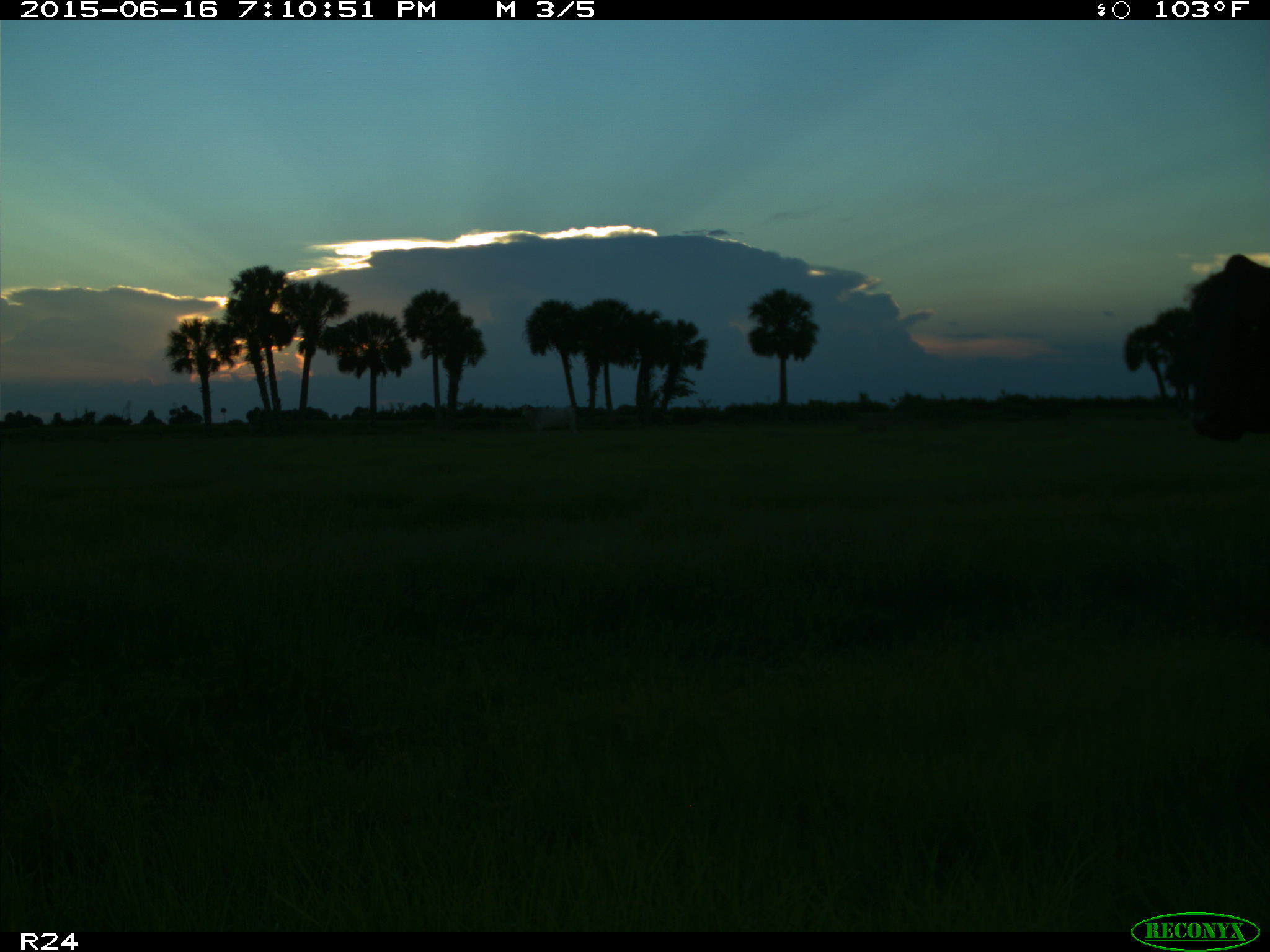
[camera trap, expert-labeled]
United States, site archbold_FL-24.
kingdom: Animalia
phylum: Chordata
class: Mammalia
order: Artiodactyla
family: Bovidae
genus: Bos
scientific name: Bos taurus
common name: domestic cow